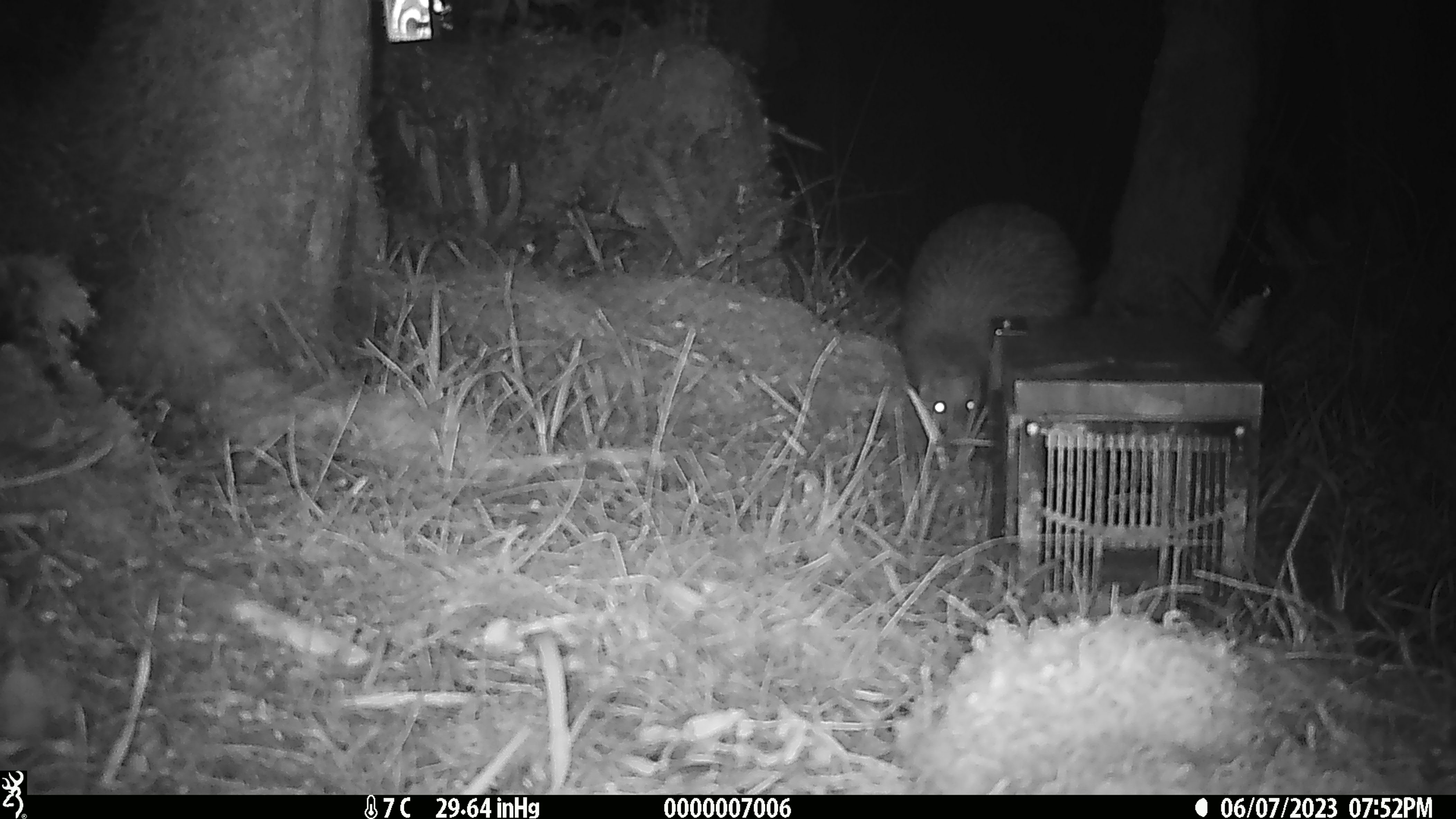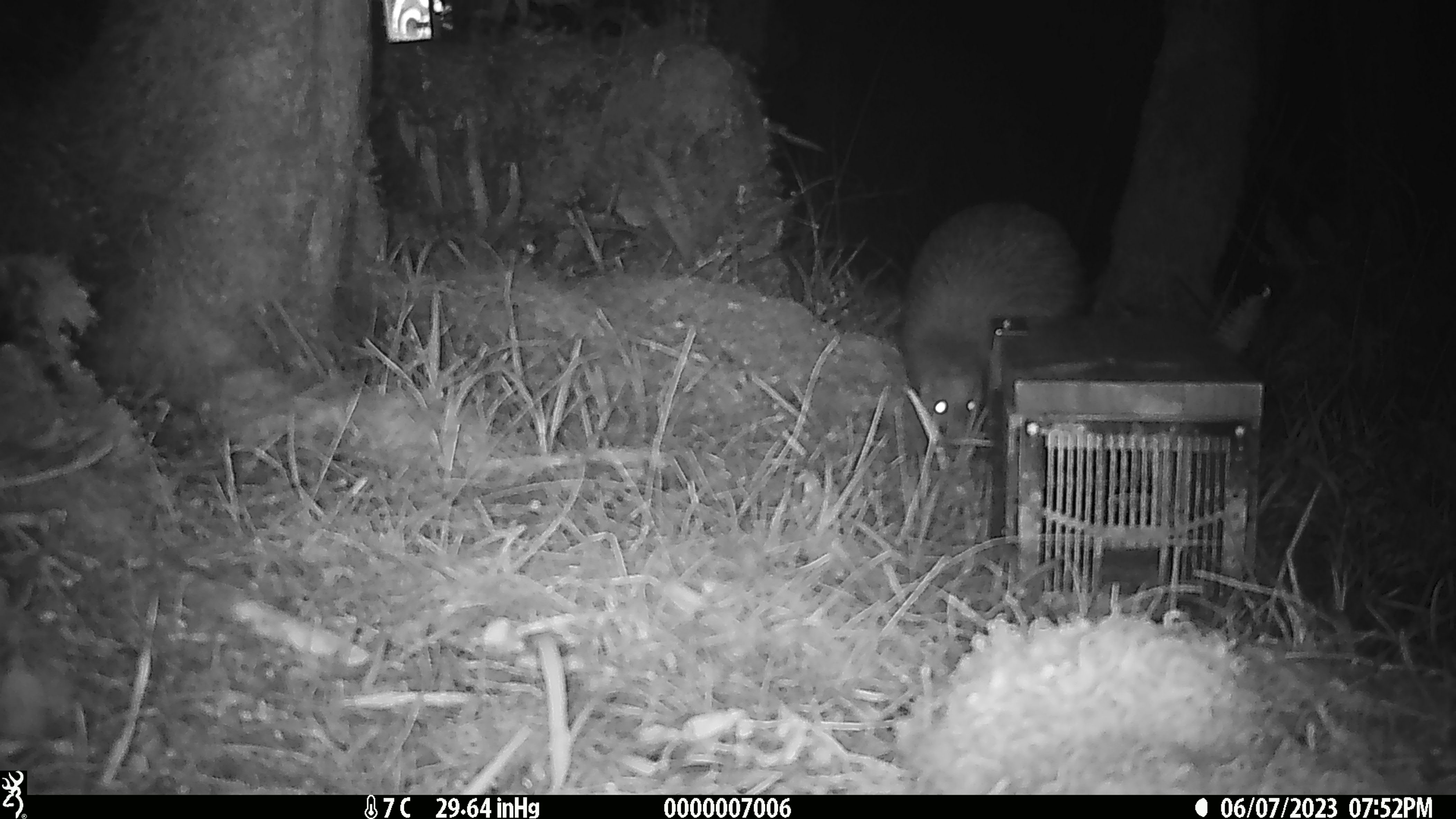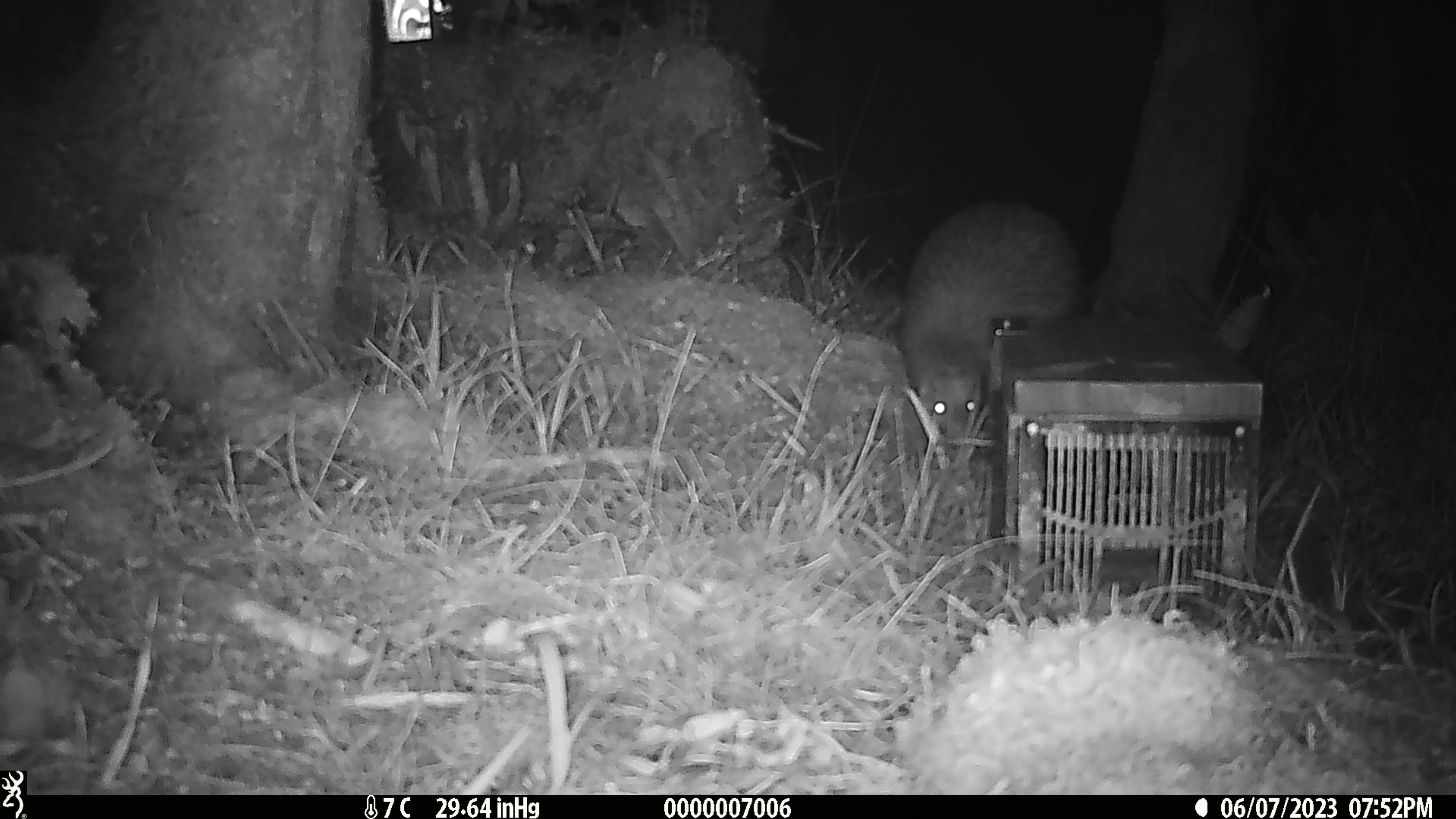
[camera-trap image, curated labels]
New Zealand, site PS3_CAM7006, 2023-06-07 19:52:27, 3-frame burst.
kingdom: Animalia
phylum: Chordata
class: Aves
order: Apterygiformes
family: Apterygidae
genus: Apteryx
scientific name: Apteryx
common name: kiwi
Kiwi (Apteryx).